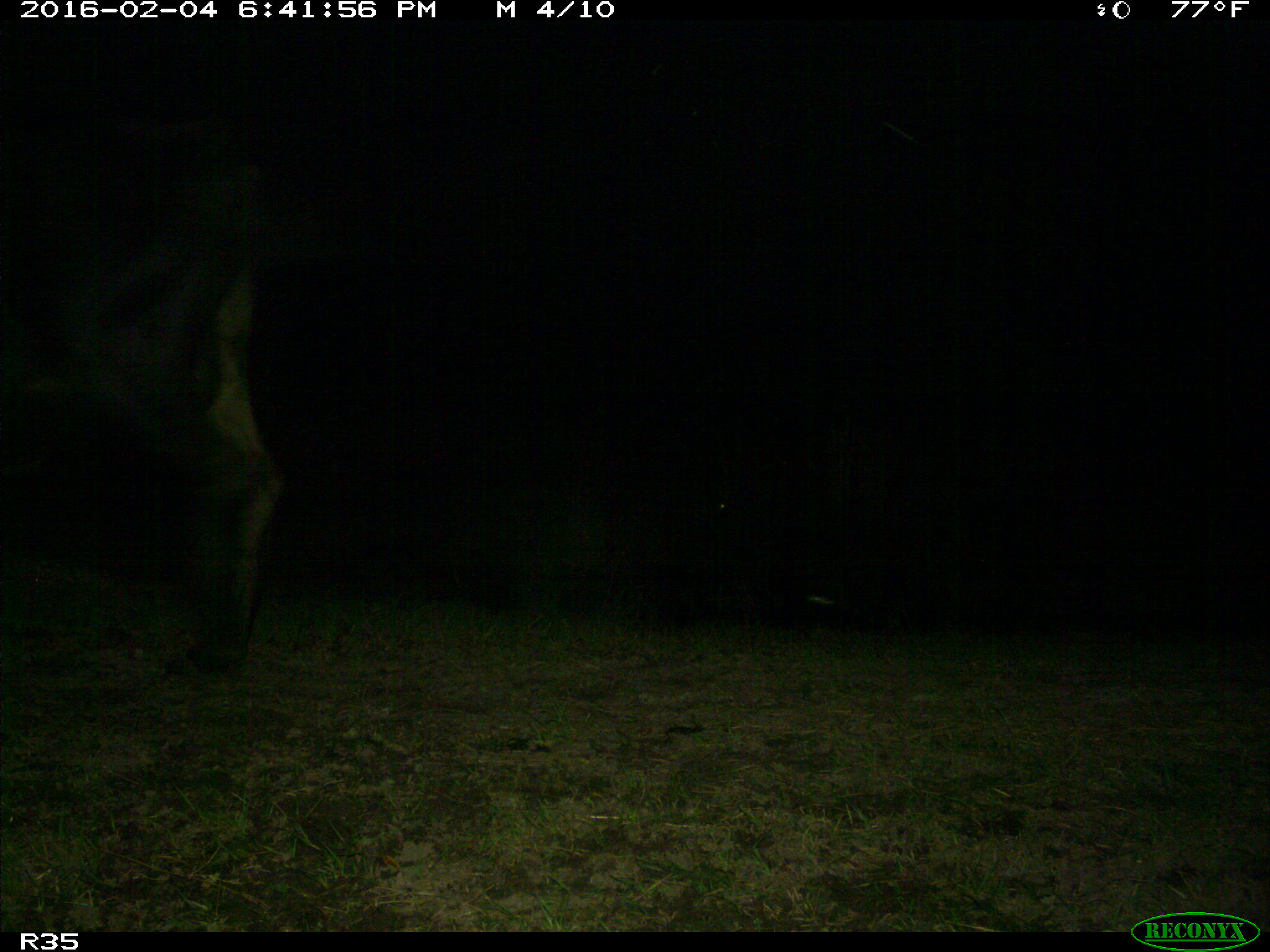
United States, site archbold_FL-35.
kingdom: Animalia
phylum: Chordata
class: Mammalia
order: Artiodactyla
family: Bovidae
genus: Bos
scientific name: Bos taurus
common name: domestic cow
Bos taurus (domestic cow).